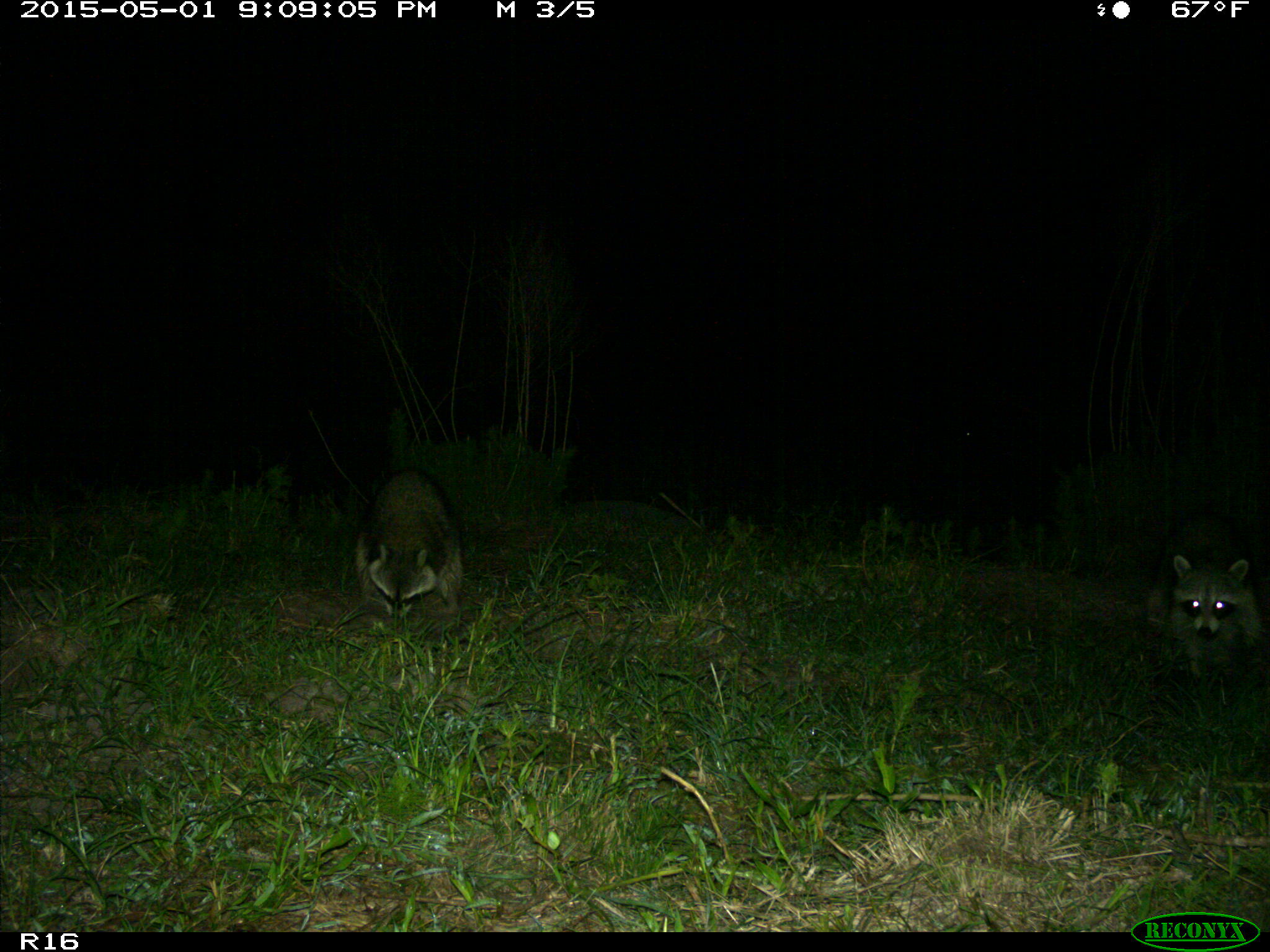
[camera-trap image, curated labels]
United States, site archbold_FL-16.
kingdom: Animalia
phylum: Chordata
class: Mammalia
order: Carnivora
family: Procyonidae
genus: Procyon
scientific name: Procyon lotor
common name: common raccoon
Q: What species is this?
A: Procyon lotor (common raccoon).